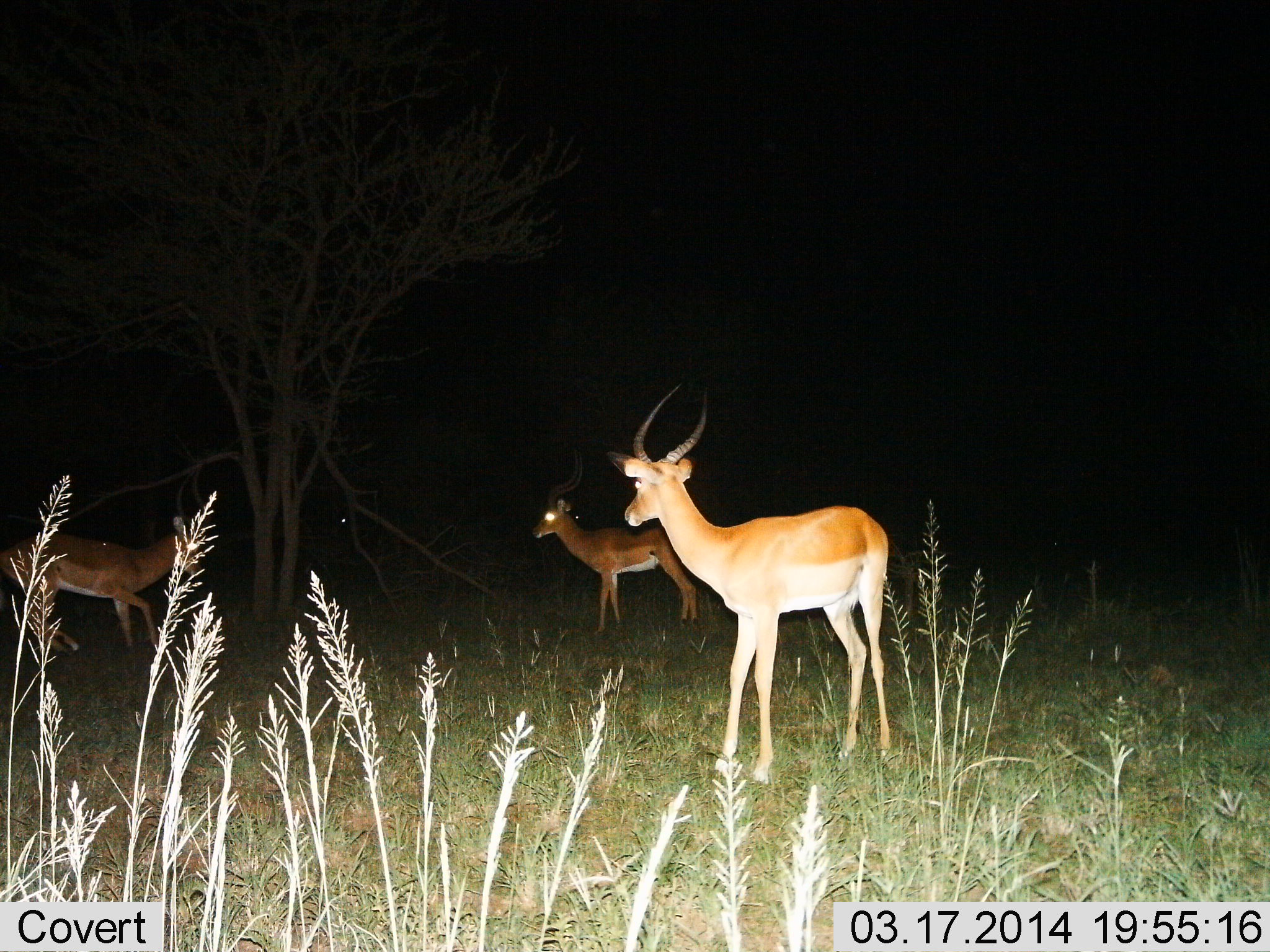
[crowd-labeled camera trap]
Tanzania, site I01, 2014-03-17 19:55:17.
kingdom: Animalia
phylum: Chordata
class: Mammalia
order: Artiodactyla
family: Bovidae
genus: Aepyceros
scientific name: Aepyceros melampus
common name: impala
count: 3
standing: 80%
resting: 0%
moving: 30%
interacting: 10%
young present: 0%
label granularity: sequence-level